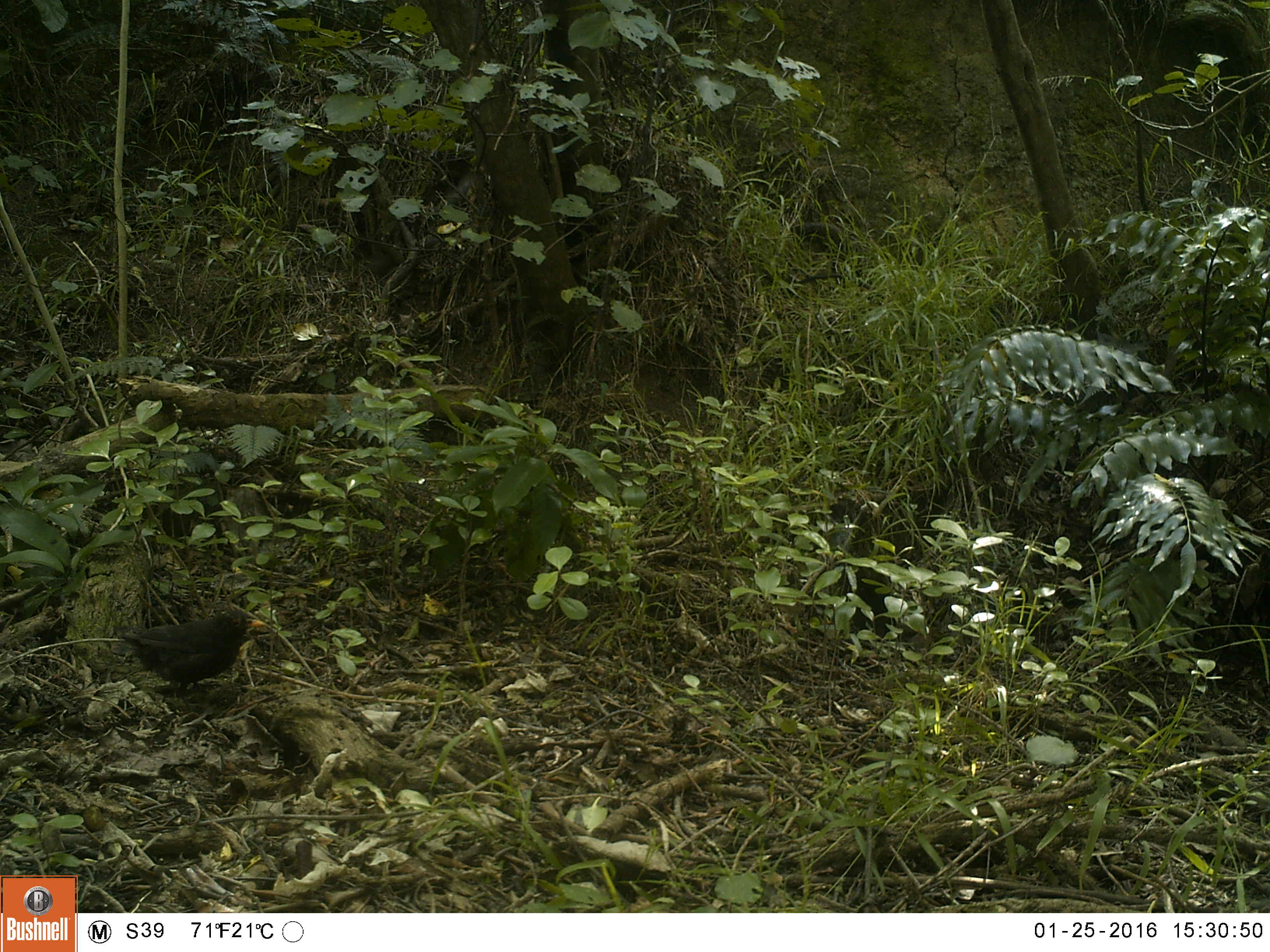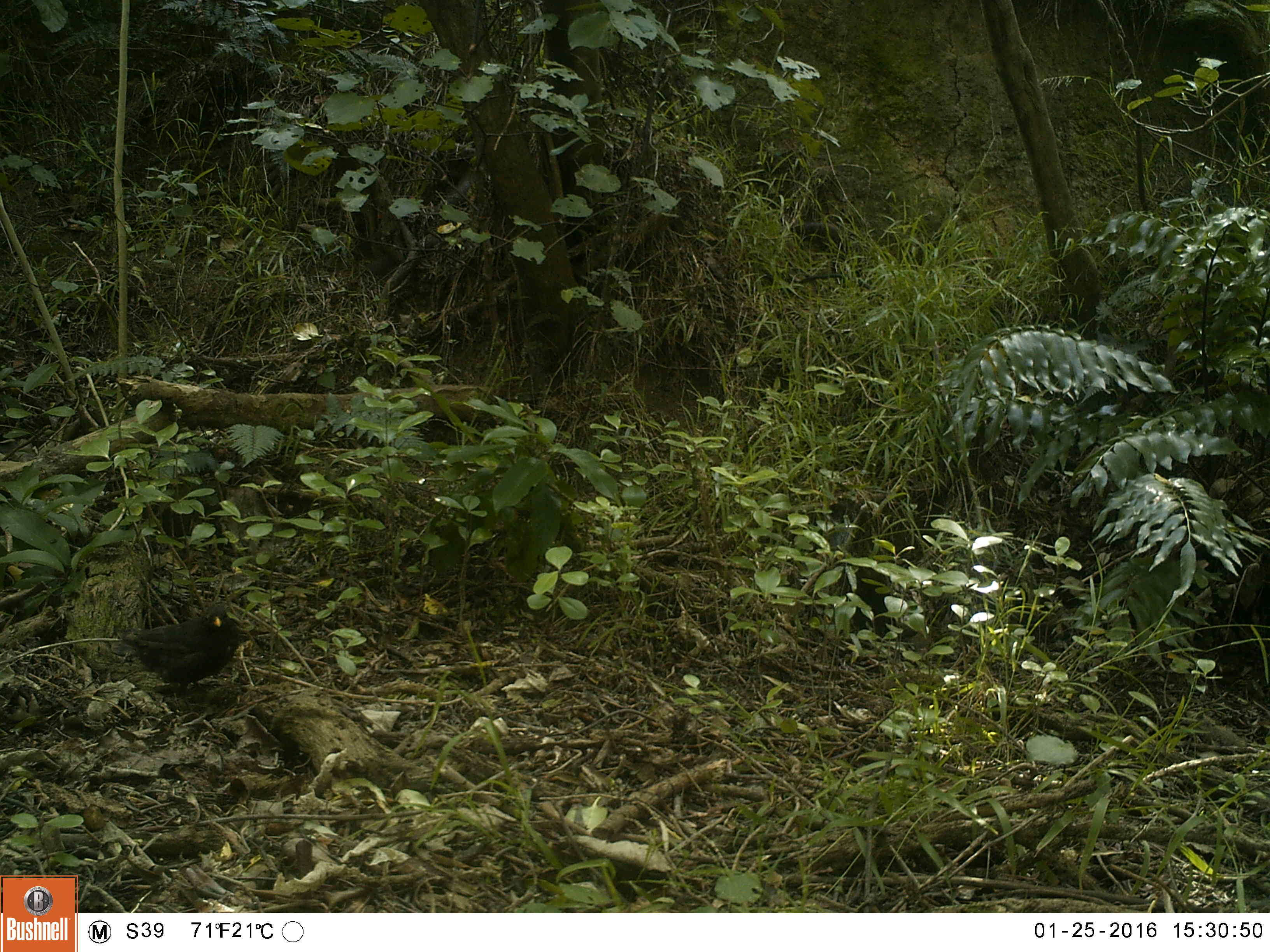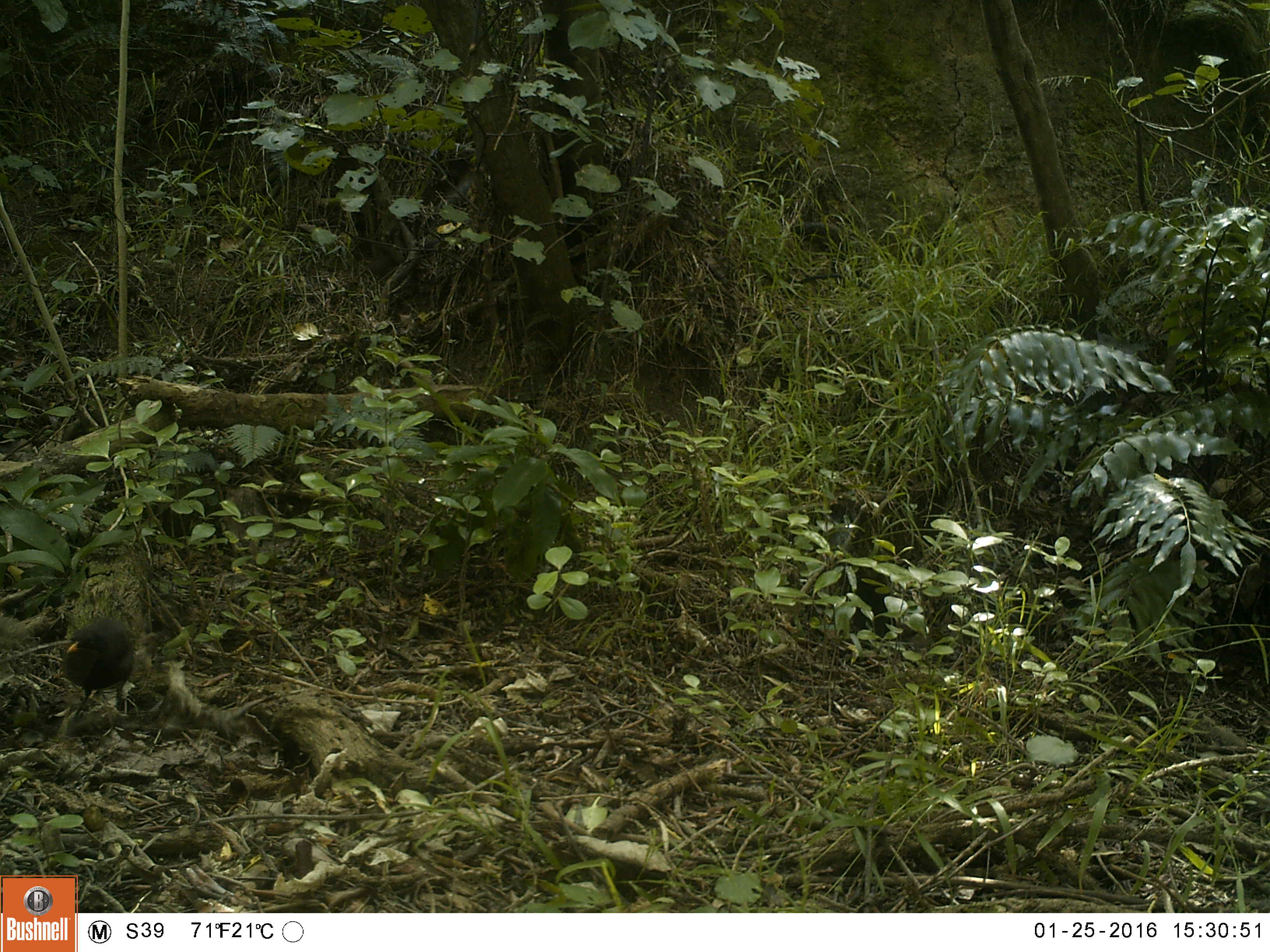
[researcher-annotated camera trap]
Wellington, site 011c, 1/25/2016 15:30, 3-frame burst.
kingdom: Animalia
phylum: Chordata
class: Aves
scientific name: Aves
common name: bird